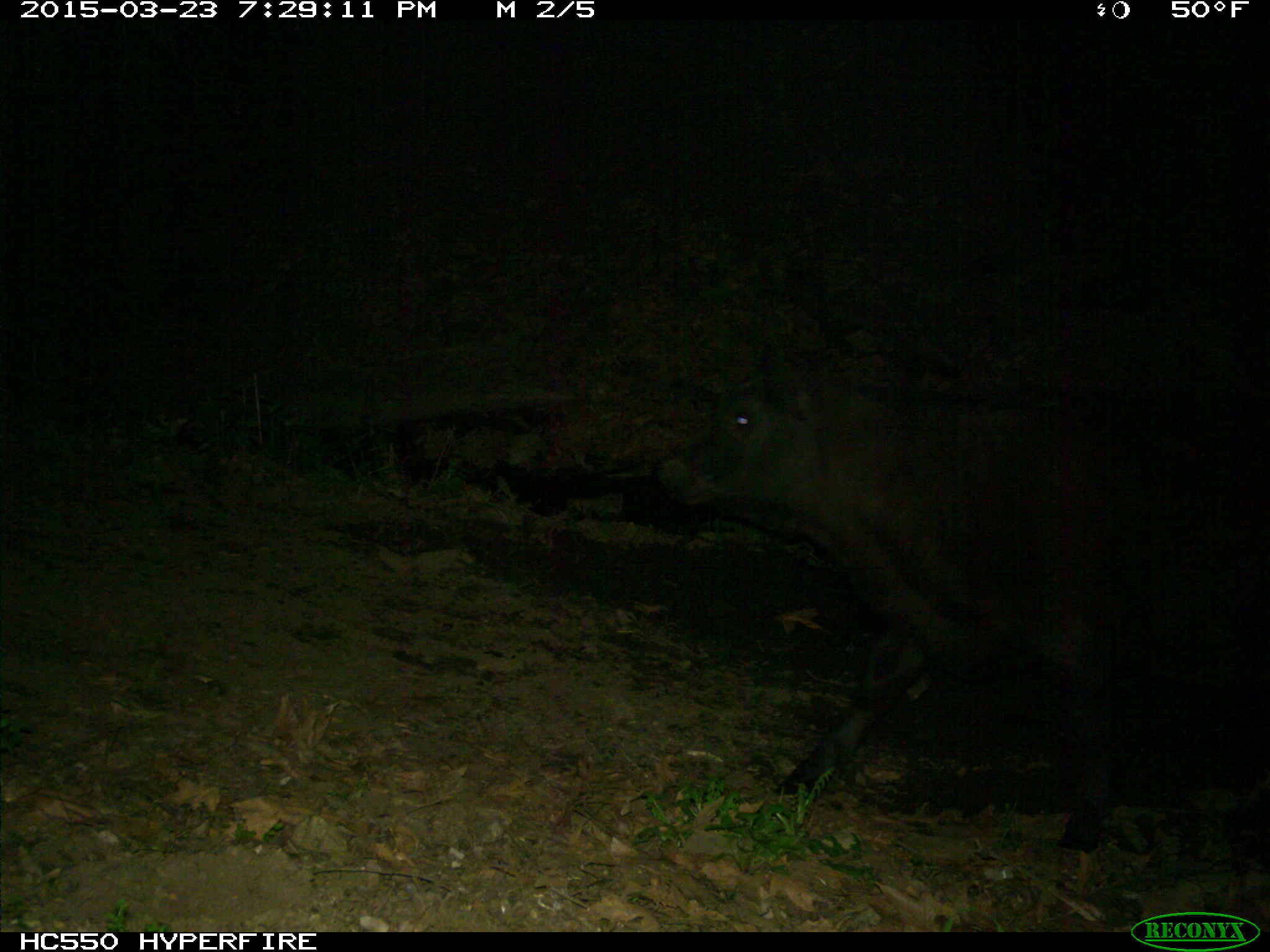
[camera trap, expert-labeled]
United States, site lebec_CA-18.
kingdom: Animalia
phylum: Chordata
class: Mammalia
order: Artiodactyla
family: Bovidae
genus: Bos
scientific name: Bos taurus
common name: domestic cow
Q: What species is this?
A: Bos taurus (domestic cow).